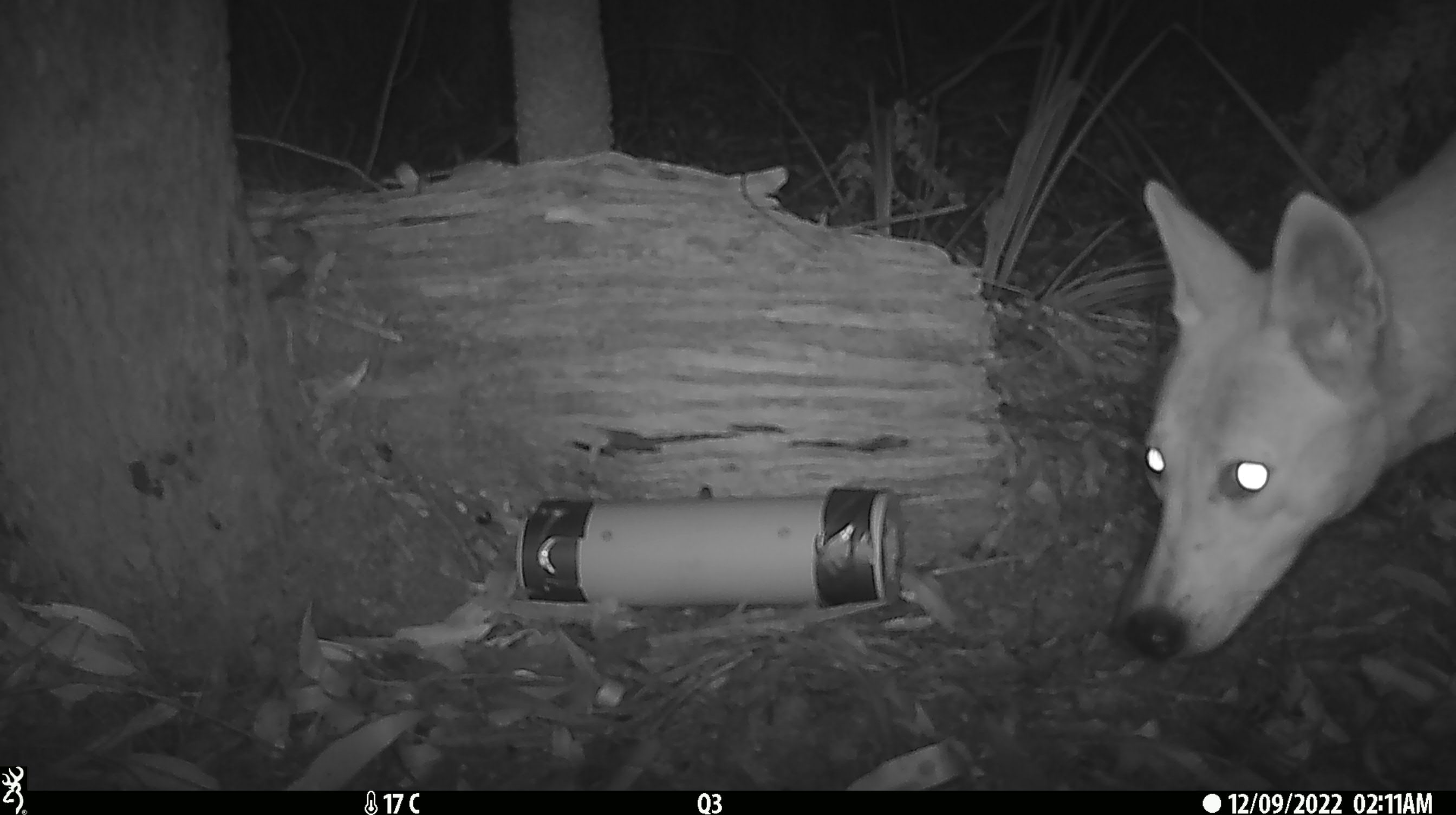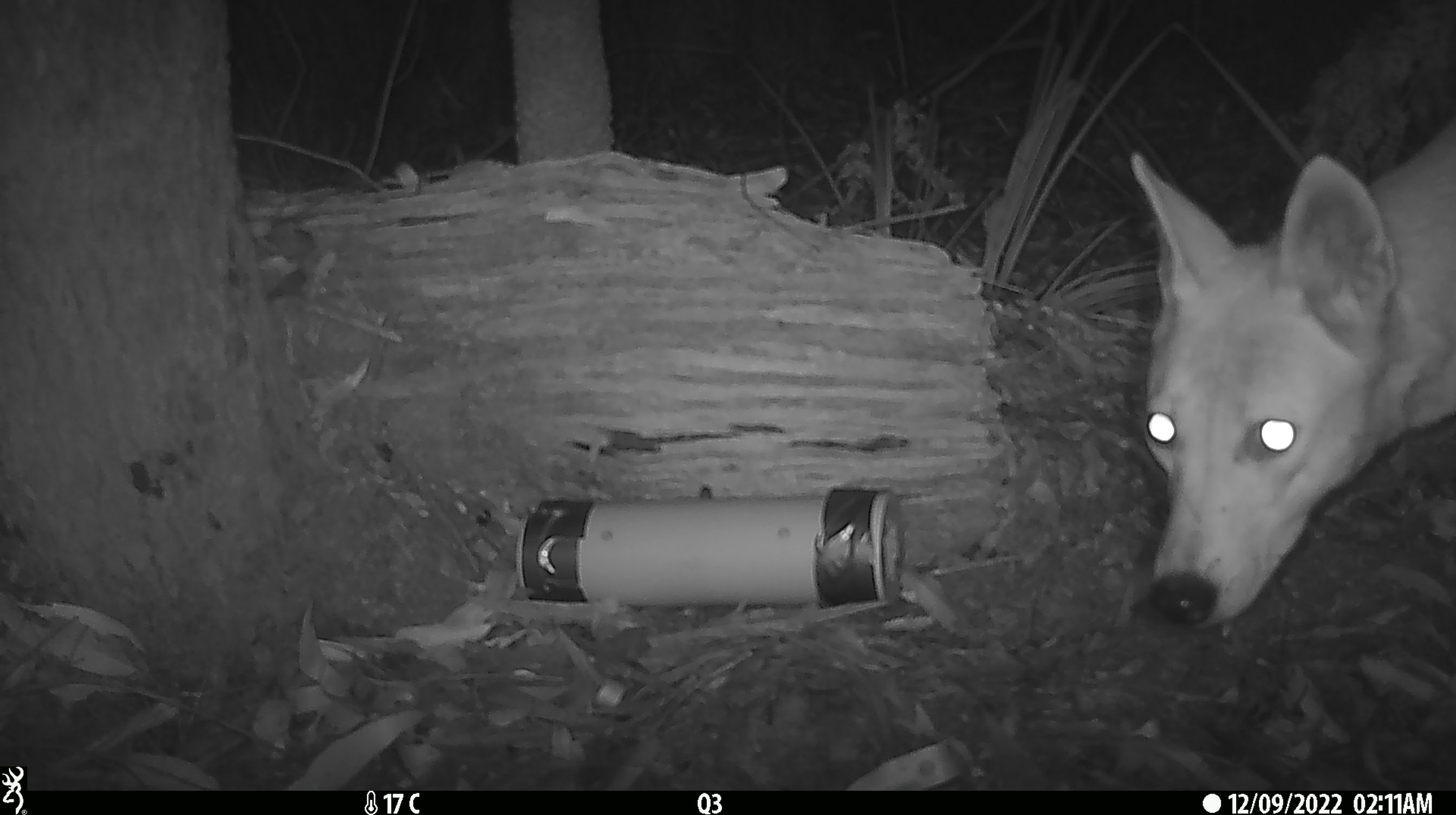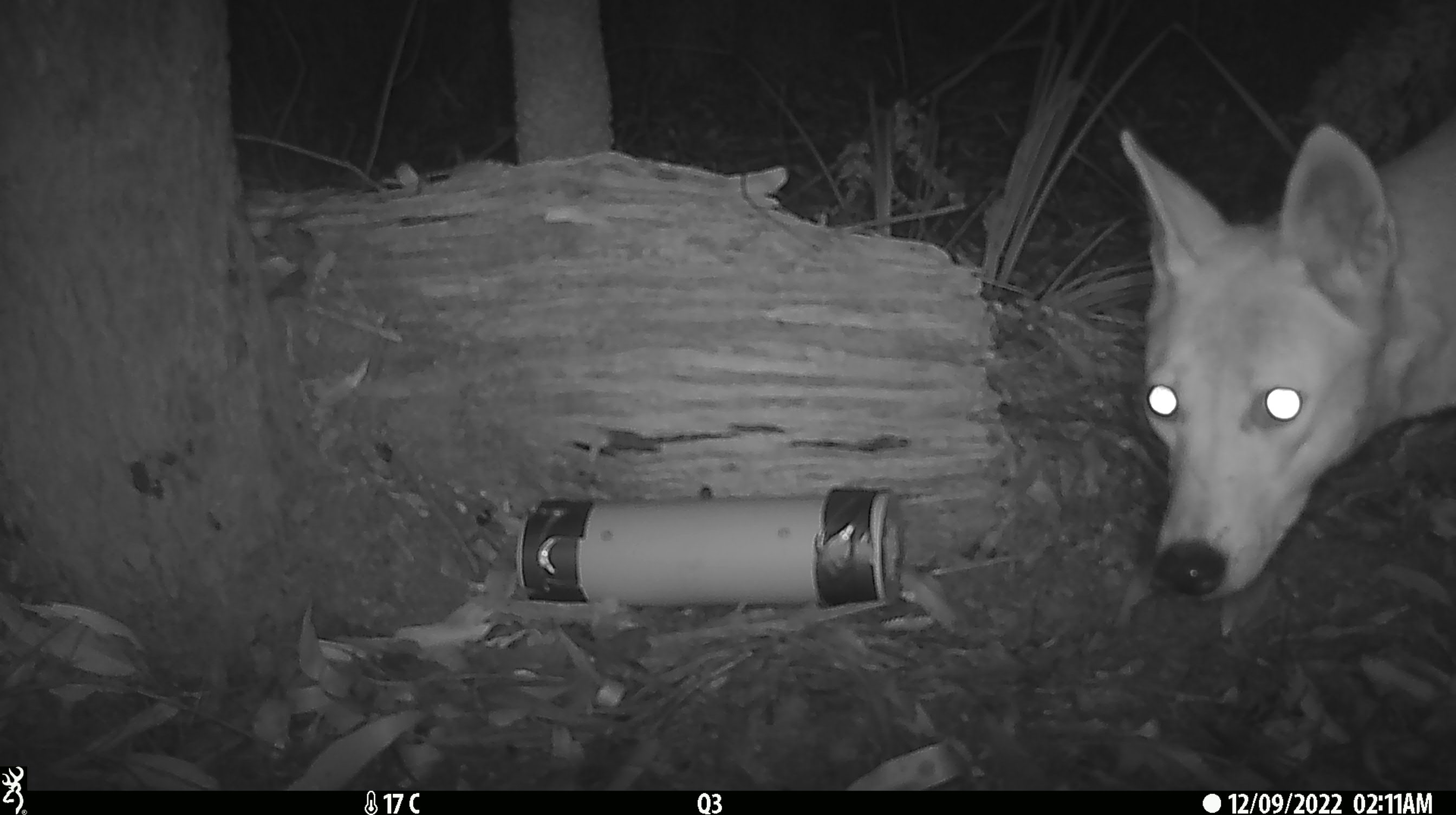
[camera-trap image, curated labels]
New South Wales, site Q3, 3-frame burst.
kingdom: Animalia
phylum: Chordata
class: Mammalia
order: Carnivora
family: Canidae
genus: Canis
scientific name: Canis familiaris dingo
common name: dingo